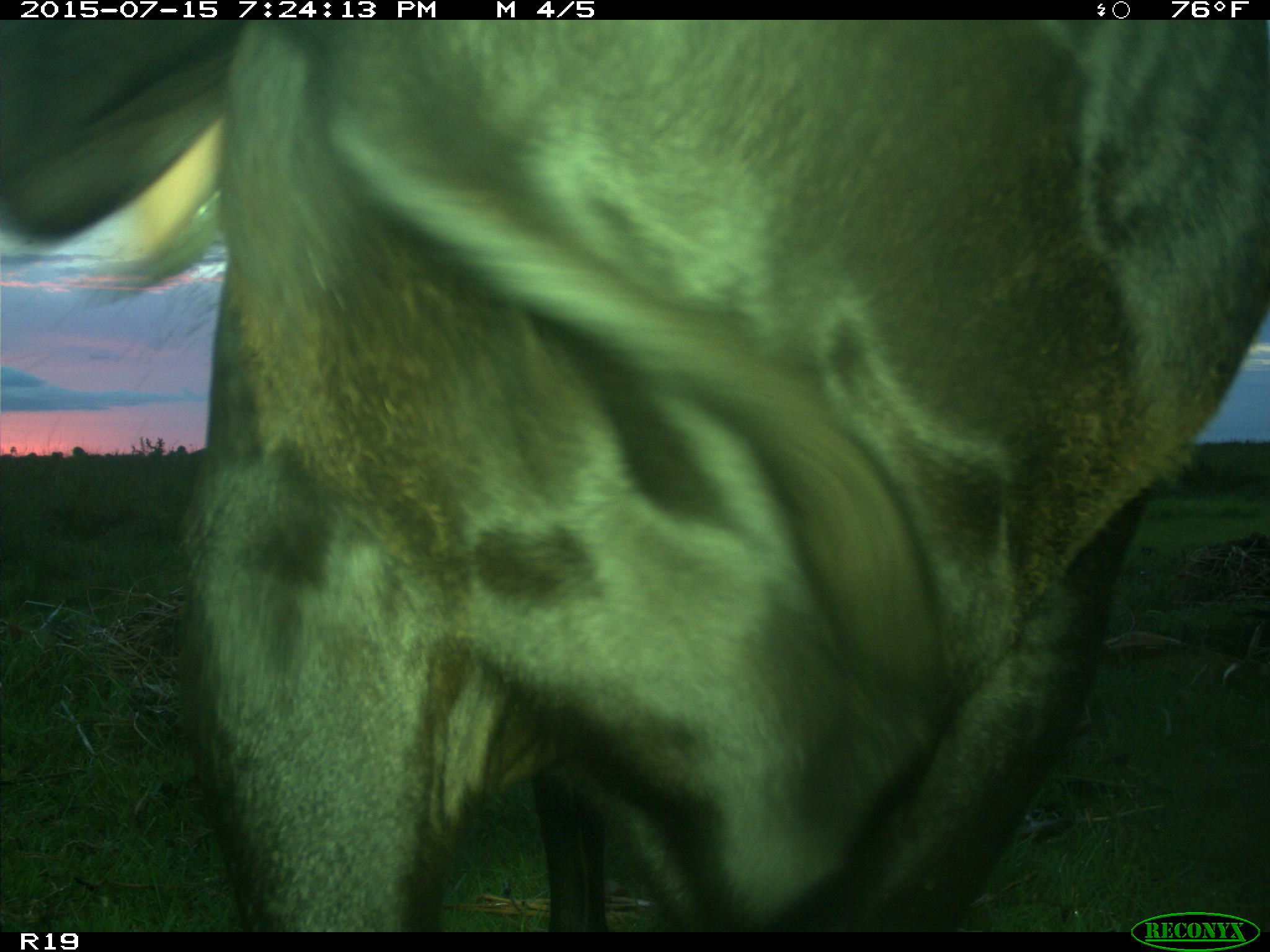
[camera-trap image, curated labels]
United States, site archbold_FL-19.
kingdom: Animalia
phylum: Chordata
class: Mammalia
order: Artiodactyla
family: Bovidae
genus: Bos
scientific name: Bos taurus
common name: domestic cow